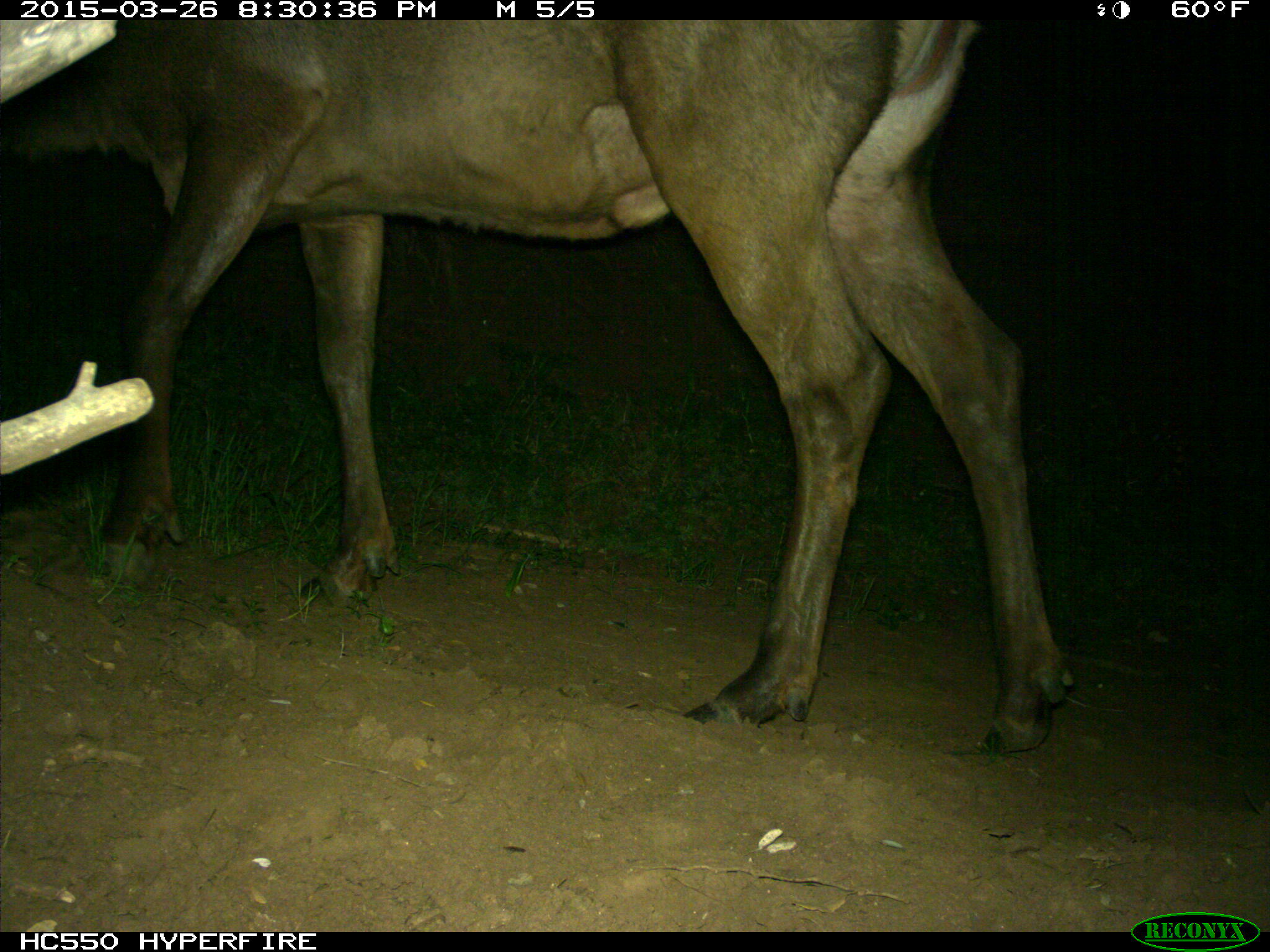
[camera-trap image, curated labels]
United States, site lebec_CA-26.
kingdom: Animalia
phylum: Chordata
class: Mammalia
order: Artiodactyla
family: Cervidae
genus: Cervus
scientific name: Cervus canadensis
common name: elk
Cervus canadensis (elk).